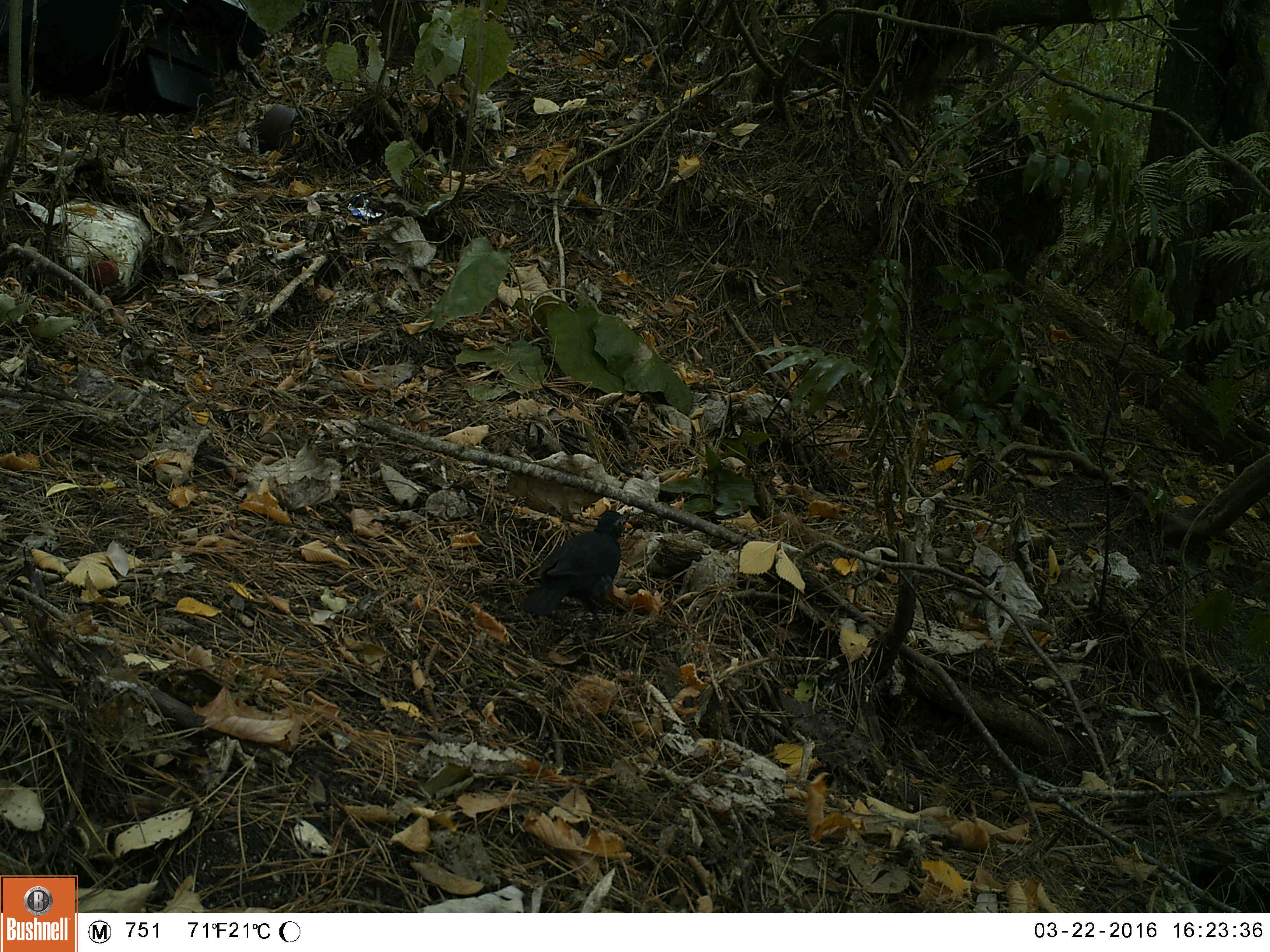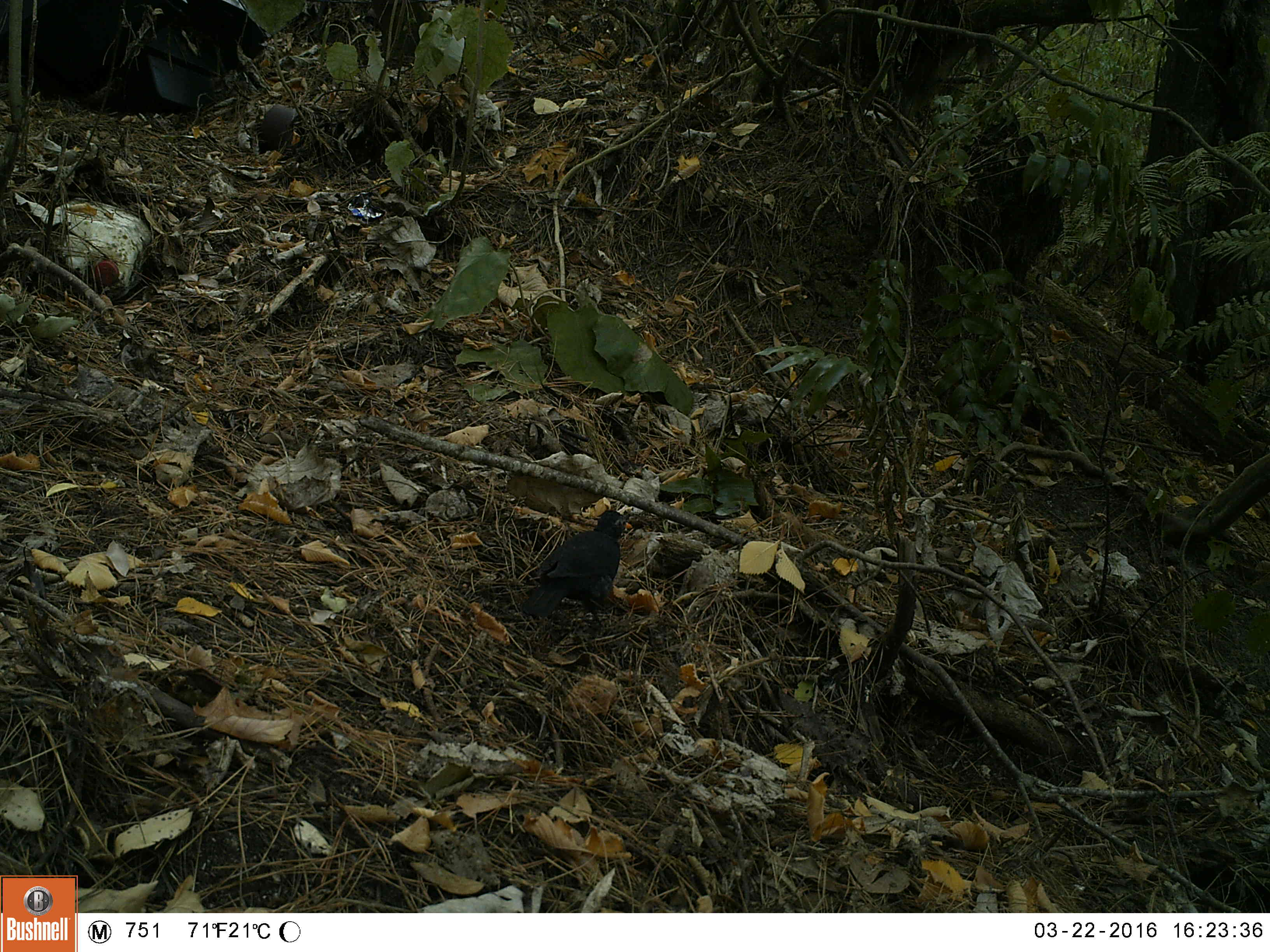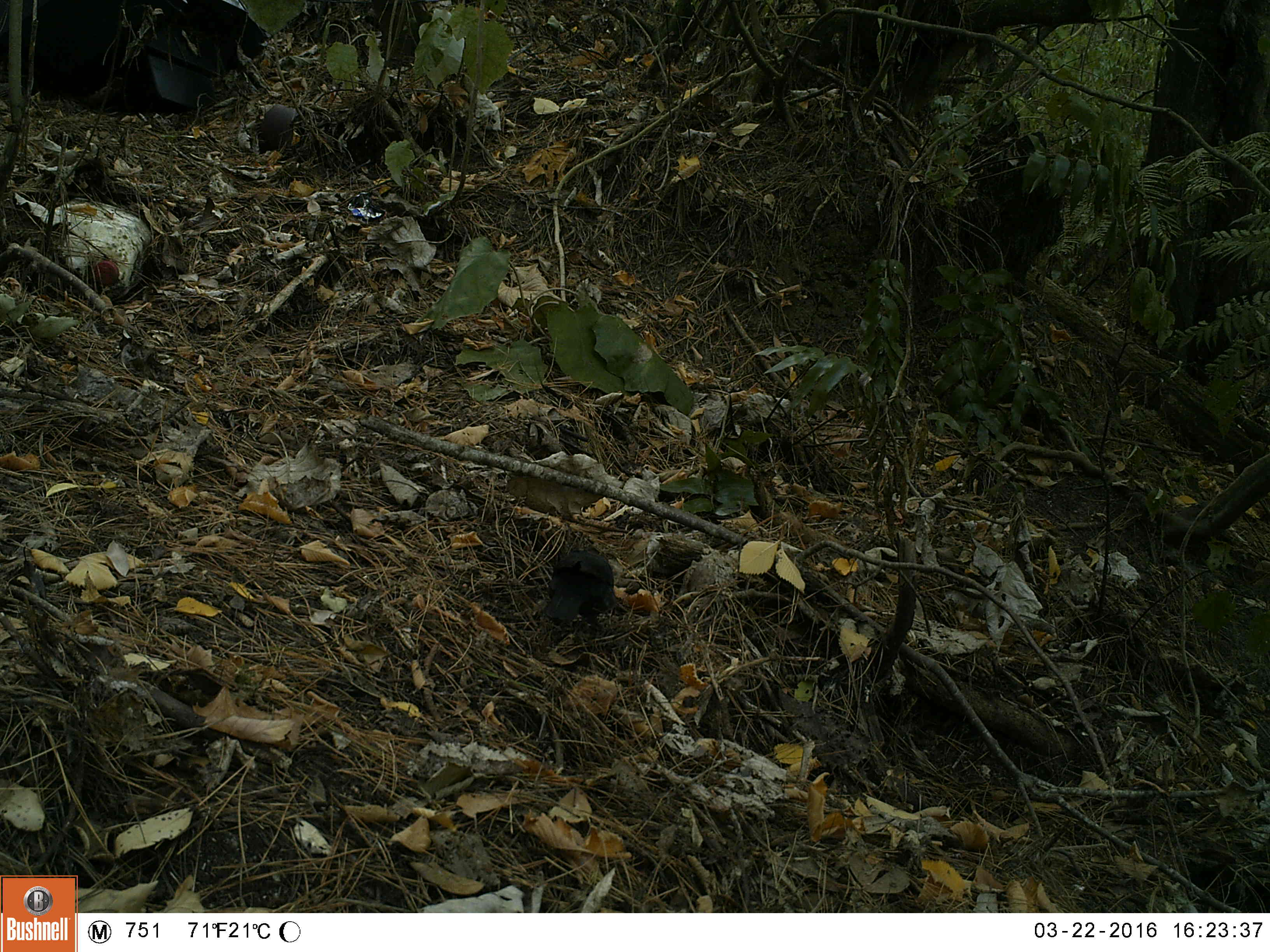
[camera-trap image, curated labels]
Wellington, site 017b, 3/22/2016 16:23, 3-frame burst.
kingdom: Animalia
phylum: Chordata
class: Aves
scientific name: Aves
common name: bird